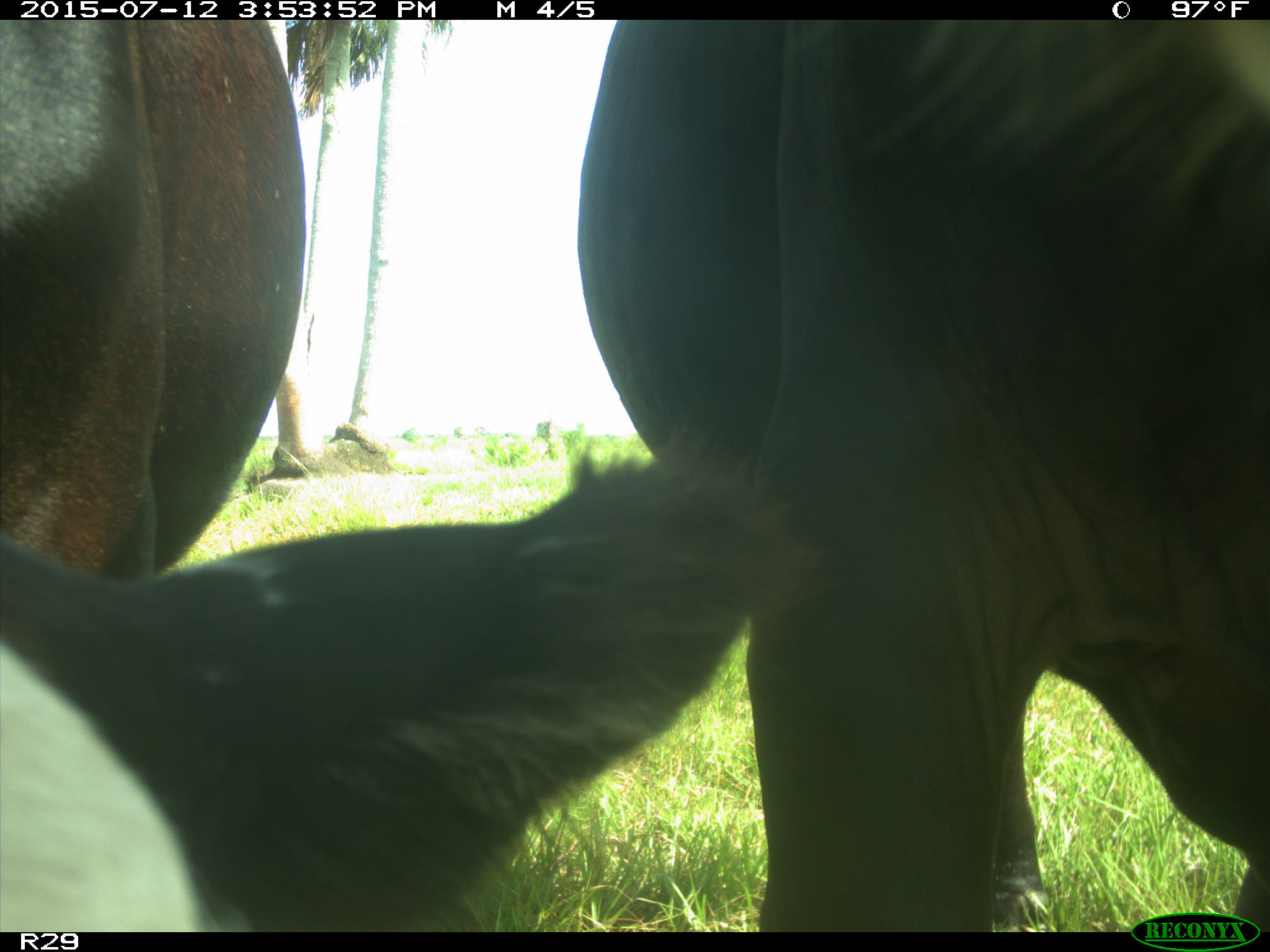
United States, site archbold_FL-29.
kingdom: Animalia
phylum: Chordata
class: Mammalia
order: Artiodactyla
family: Bovidae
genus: Bos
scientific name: Bos taurus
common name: domestic cow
Bos taurus (domestic cow).